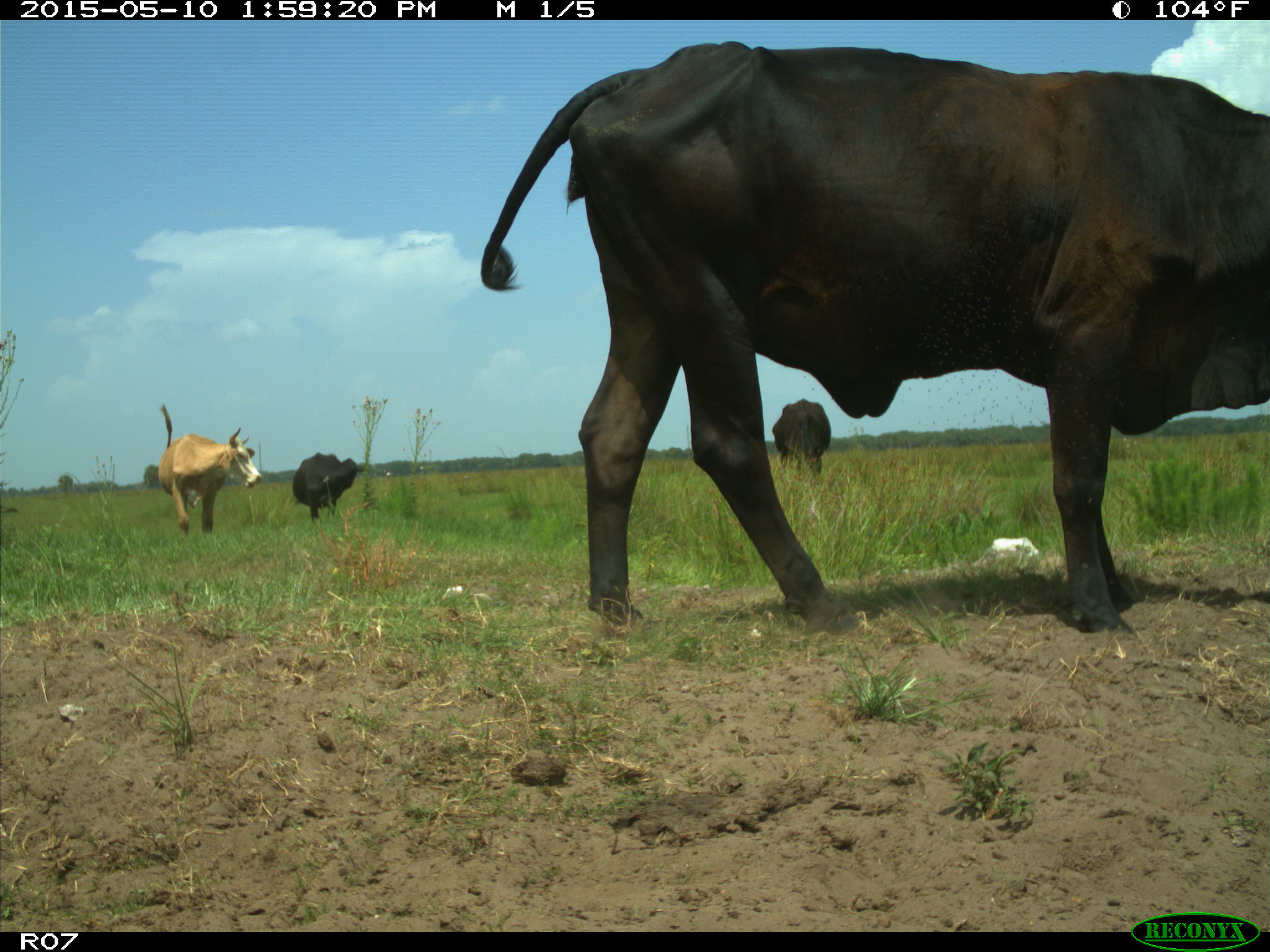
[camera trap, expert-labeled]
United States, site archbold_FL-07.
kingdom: Animalia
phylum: Chordata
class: Mammalia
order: Artiodactyla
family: Bovidae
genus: Bos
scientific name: Bos taurus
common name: domestic cow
Bos taurus (domestic cow).